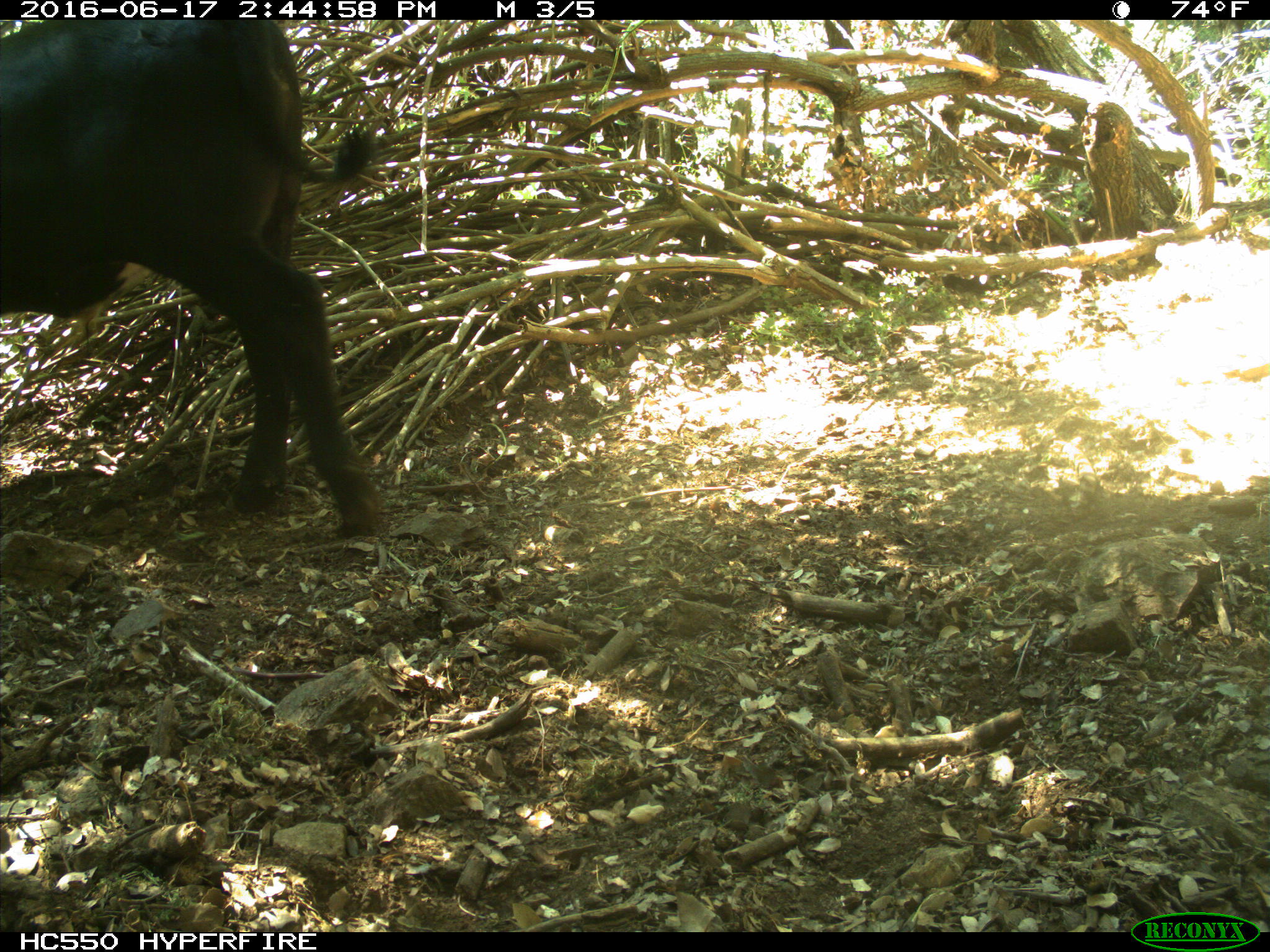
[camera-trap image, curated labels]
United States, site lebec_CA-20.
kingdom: Animalia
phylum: Chordata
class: Mammalia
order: Artiodactyla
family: Bovidae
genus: Bos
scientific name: Bos taurus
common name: domestic cow